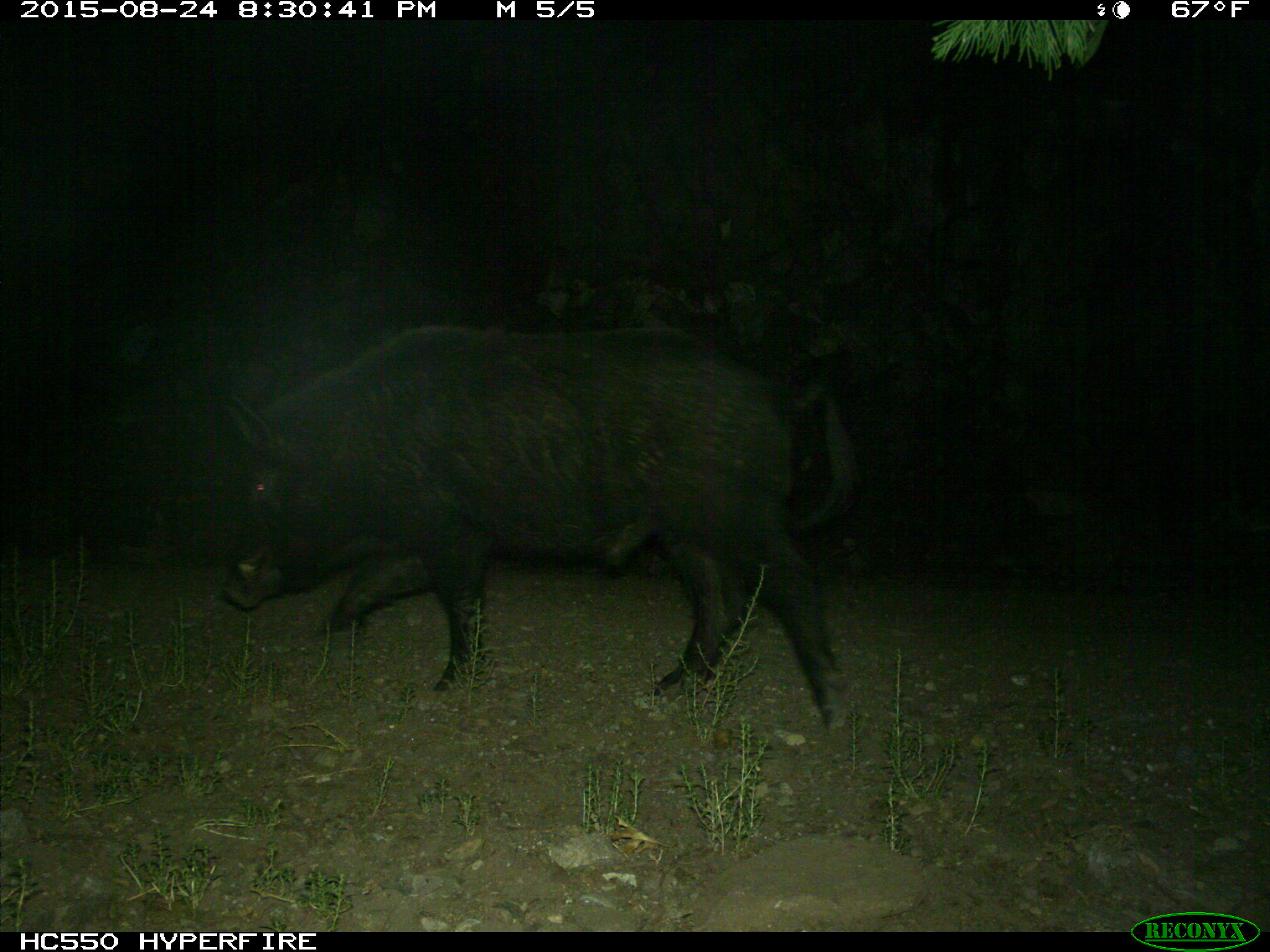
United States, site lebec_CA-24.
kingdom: Animalia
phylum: Chordata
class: Mammalia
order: Artiodactyla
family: Suidae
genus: Sus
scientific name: Sus scrofa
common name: wild boar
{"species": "Sus scrofa (wild boar)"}